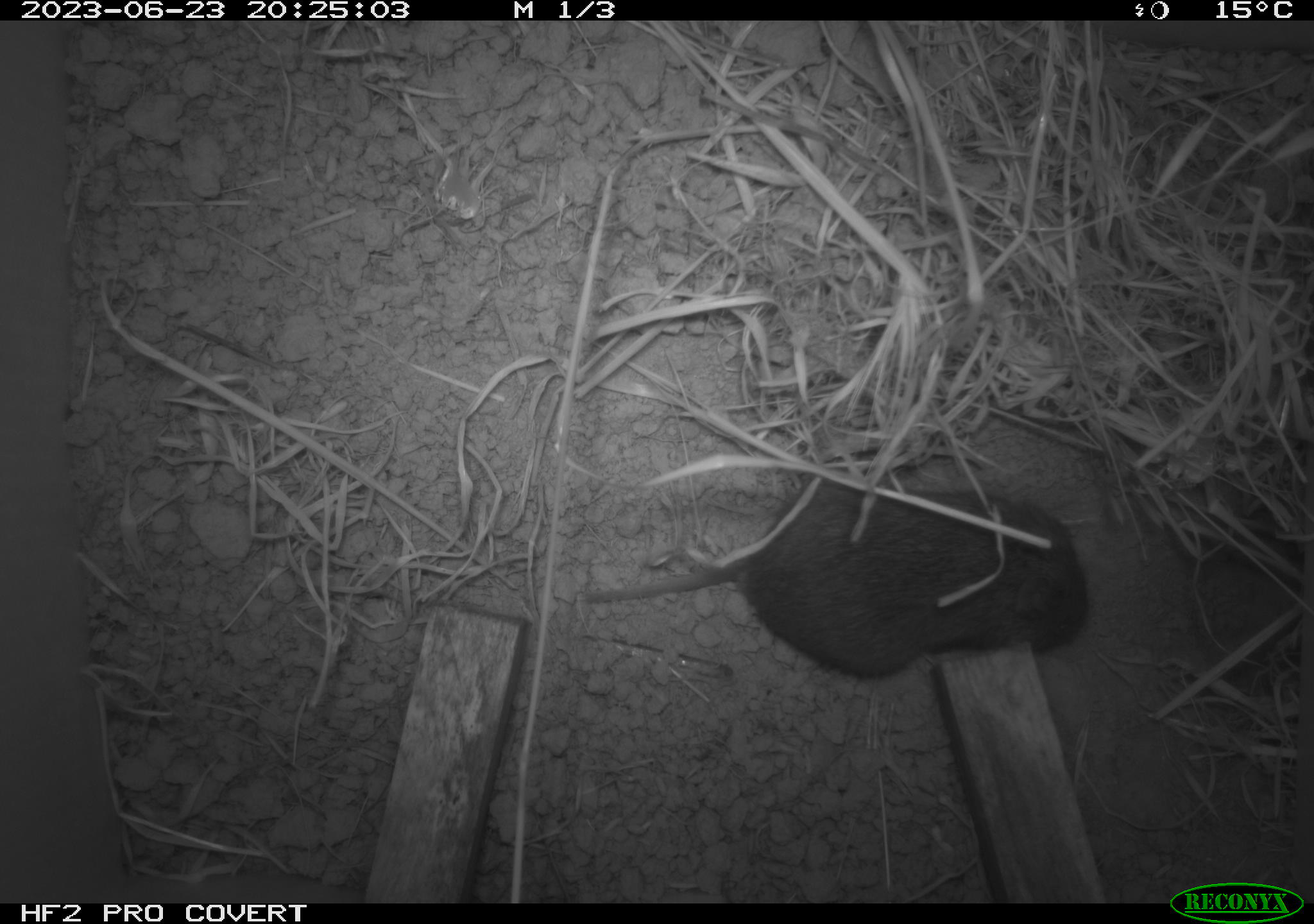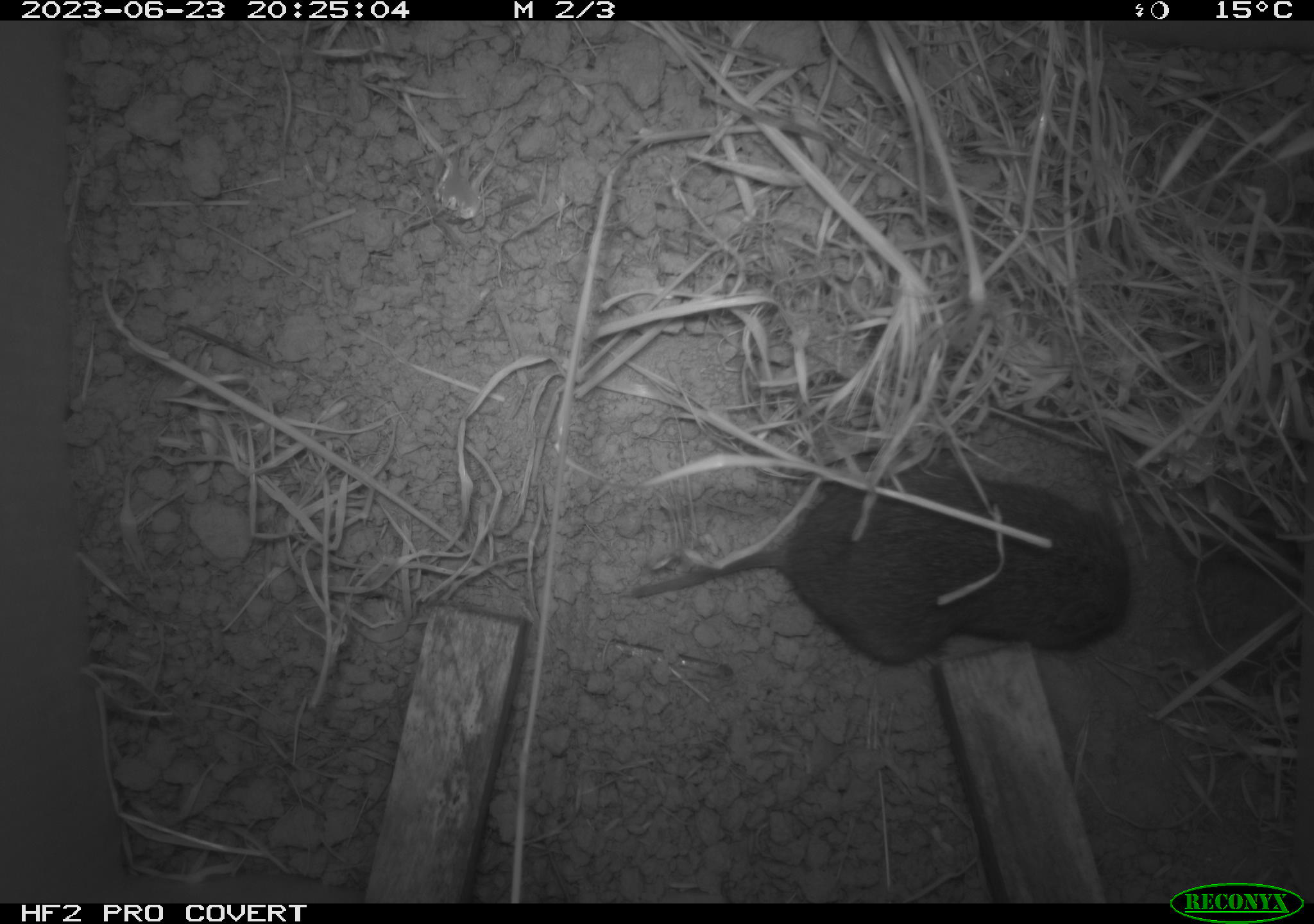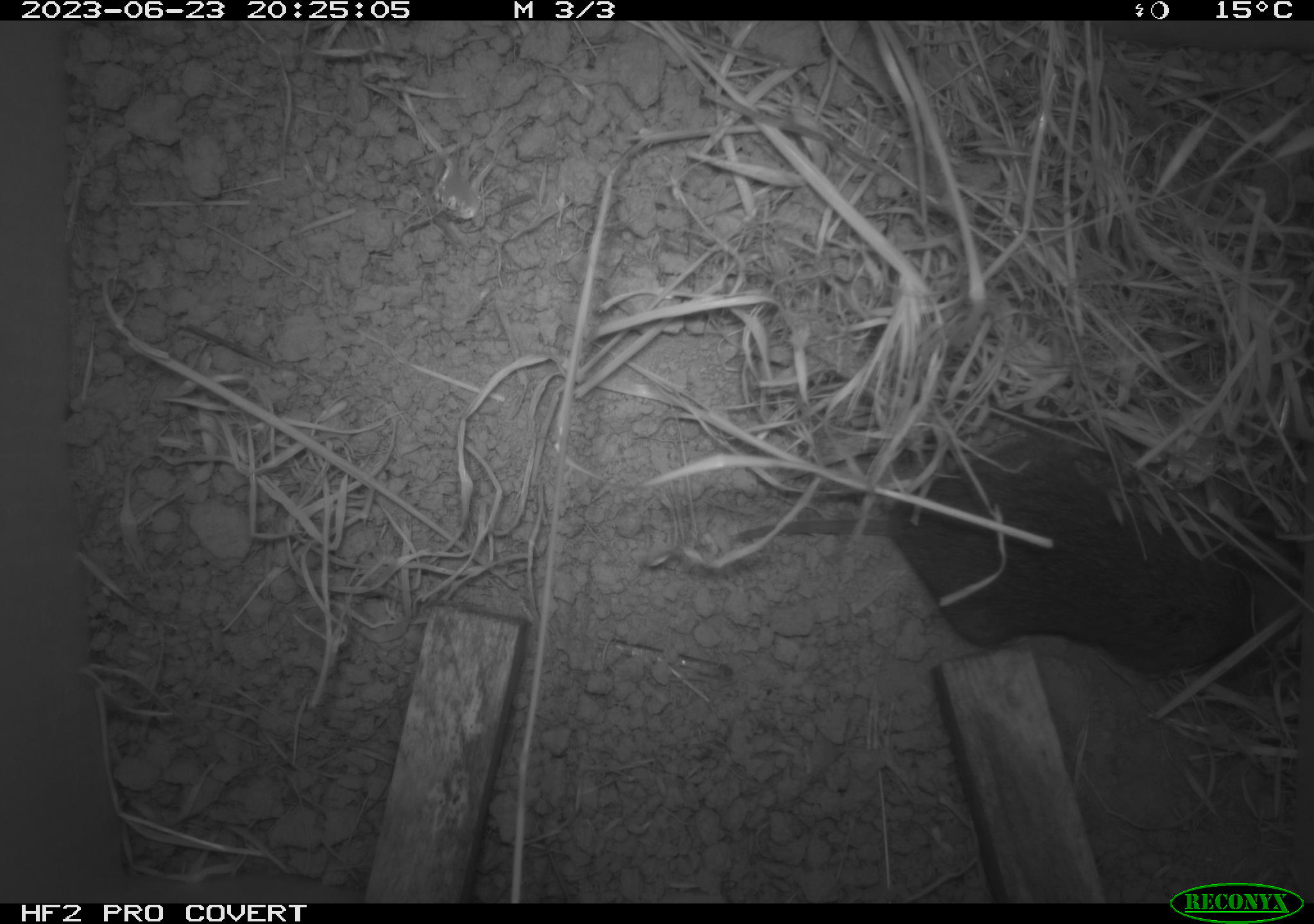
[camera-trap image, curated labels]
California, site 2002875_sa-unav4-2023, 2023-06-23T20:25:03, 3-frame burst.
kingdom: Animalia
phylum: Chordata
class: Mammalia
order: Rodentia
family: Cricetidae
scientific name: Arvicolinae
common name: voles, lemmings, and muskrats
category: arvicolinae subfamily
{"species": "arvicolinae subfamily (voles, lemmings, and muskrats) (Arvicolinae)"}